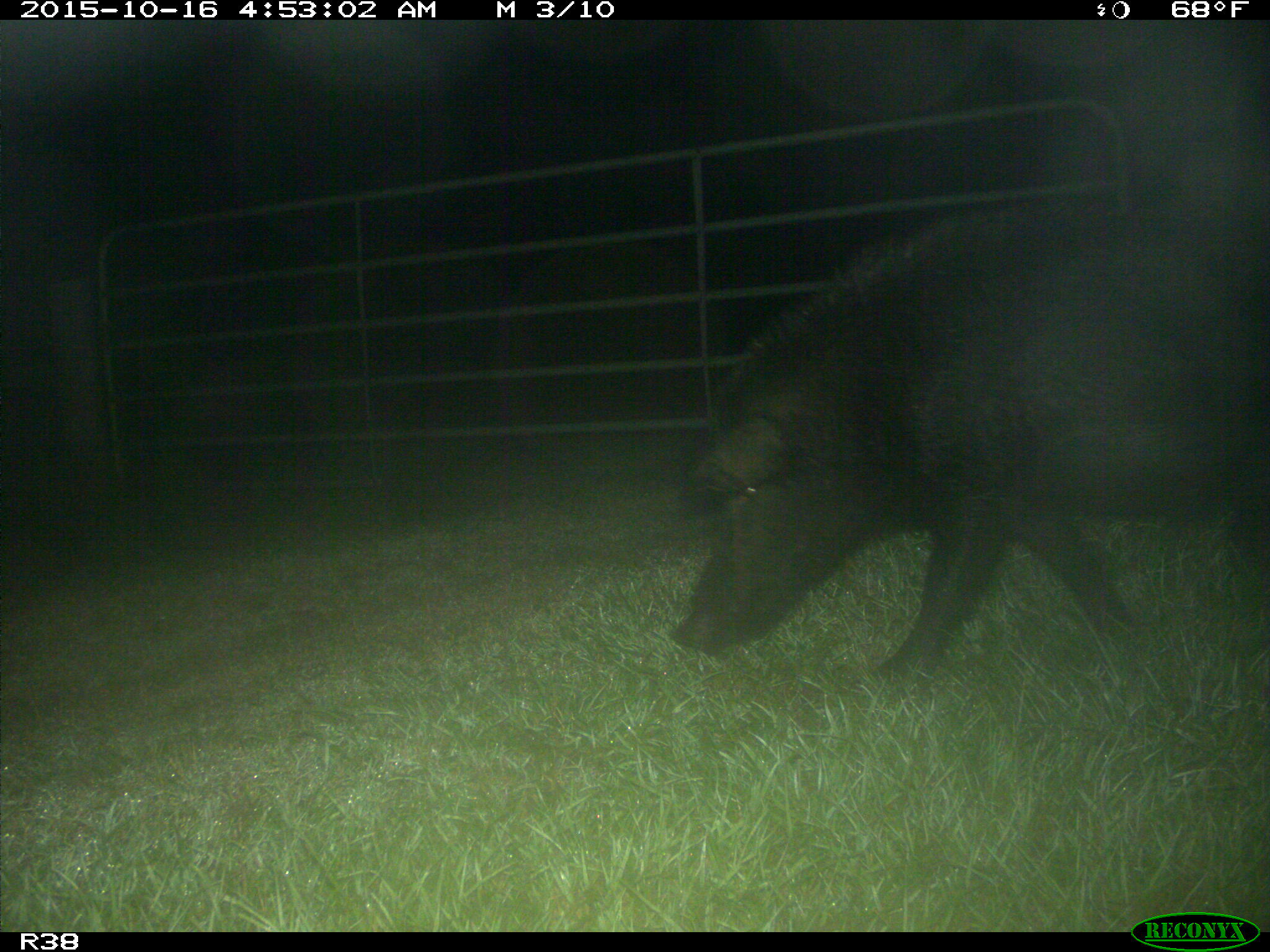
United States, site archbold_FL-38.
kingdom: Animalia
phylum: Chordata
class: Mammalia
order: Artiodactyla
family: Suidae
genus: Sus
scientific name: Sus scrofa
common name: wild boar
Sus scrofa (wild boar).